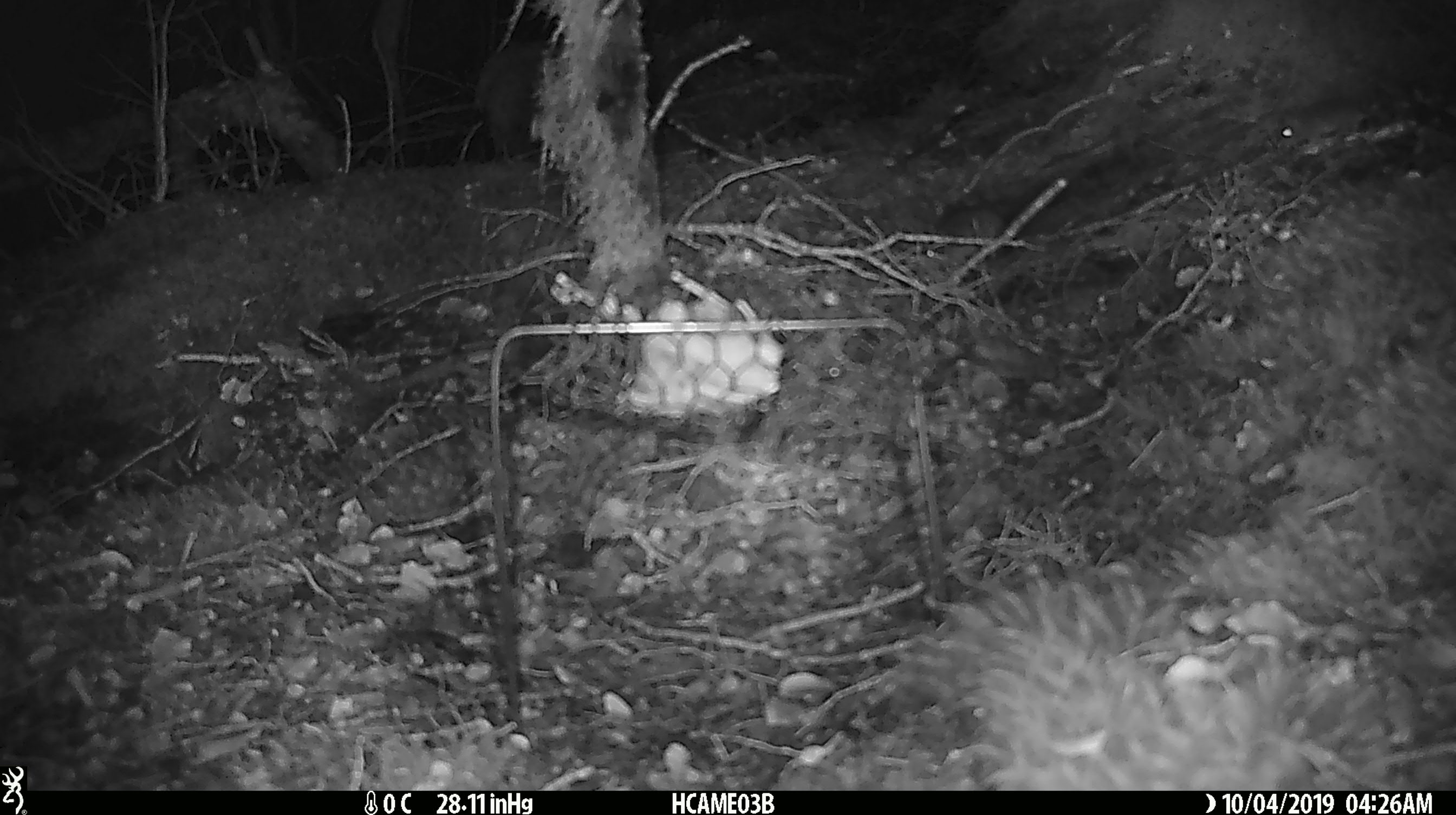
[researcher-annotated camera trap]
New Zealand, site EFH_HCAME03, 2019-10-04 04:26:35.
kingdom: Animalia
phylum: Chordata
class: Mammalia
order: Rodentia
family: Muridae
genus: Mus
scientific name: Mus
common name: mouse